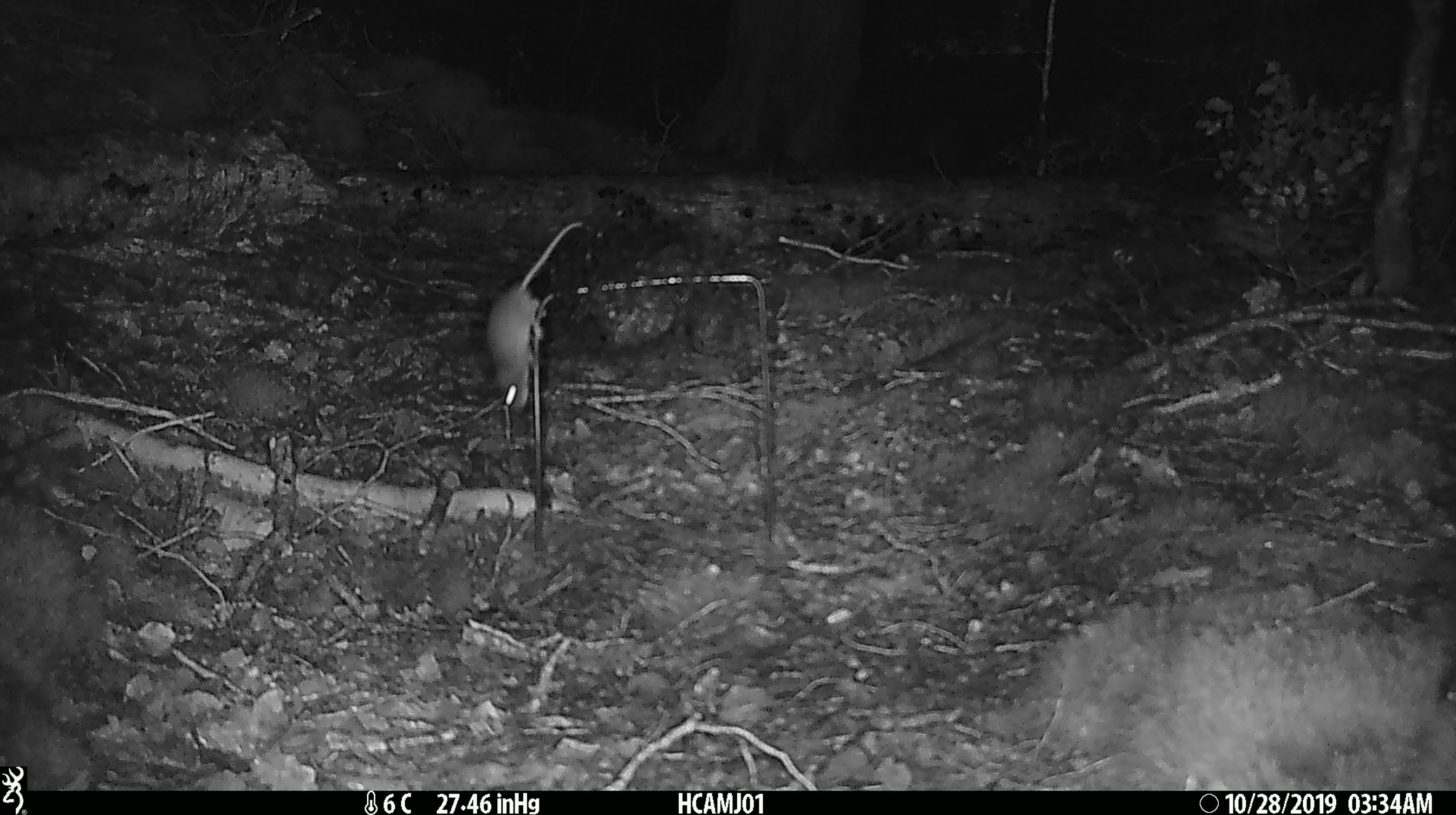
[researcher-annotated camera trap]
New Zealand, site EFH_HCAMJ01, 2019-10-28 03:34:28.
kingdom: Animalia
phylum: Chordata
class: Mammalia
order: Rodentia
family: Muridae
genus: Mus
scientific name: Mus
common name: mouse